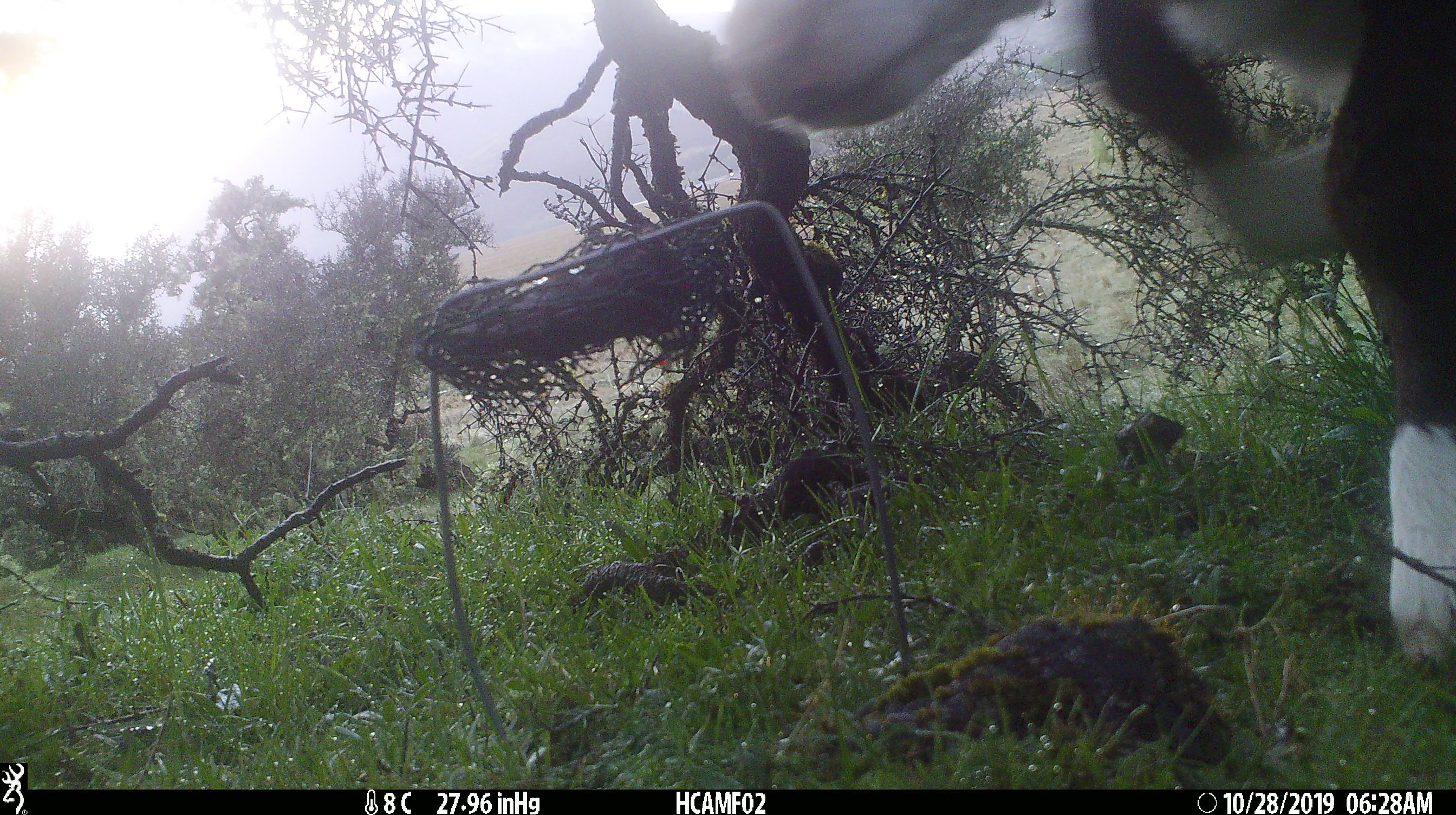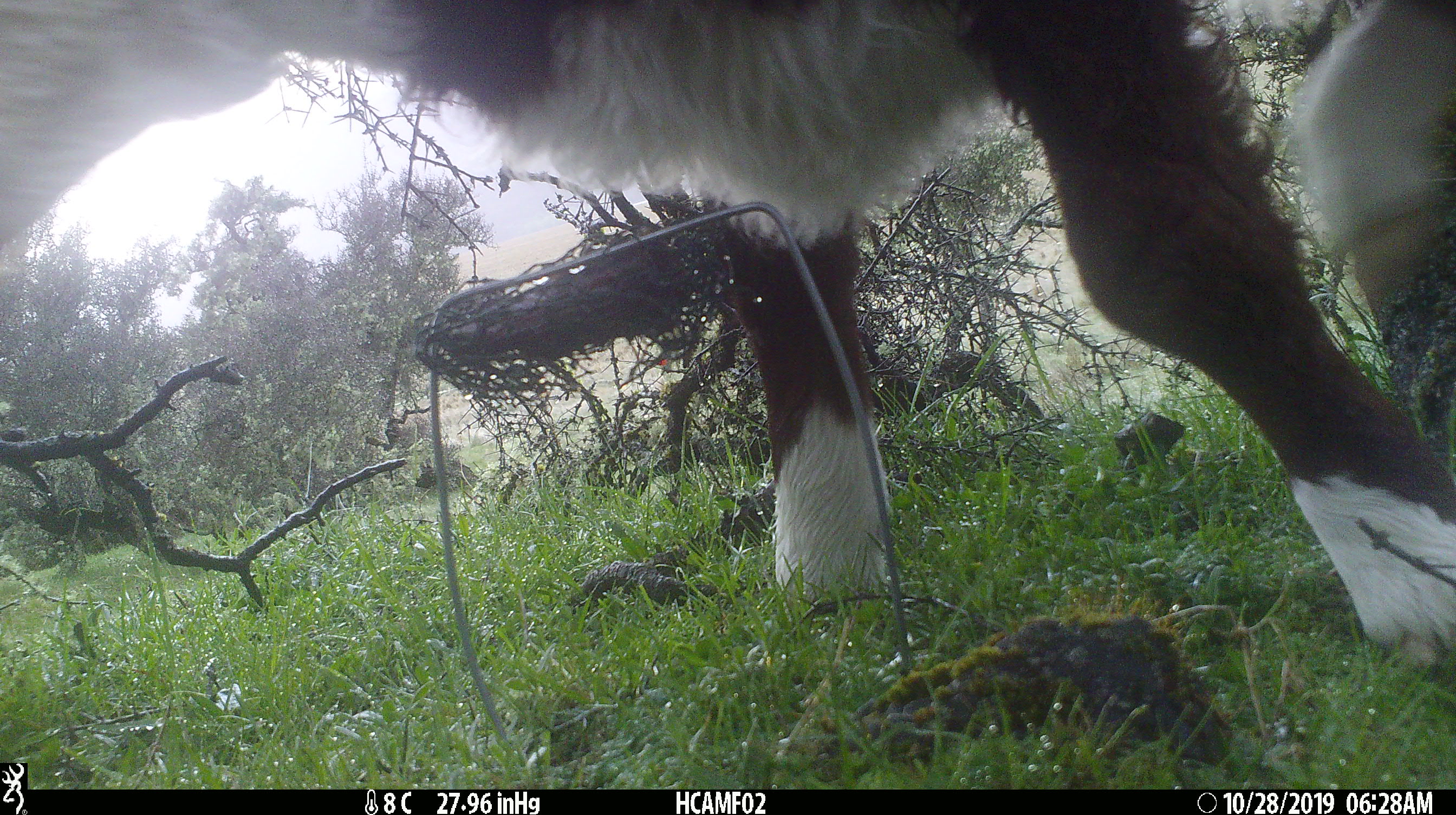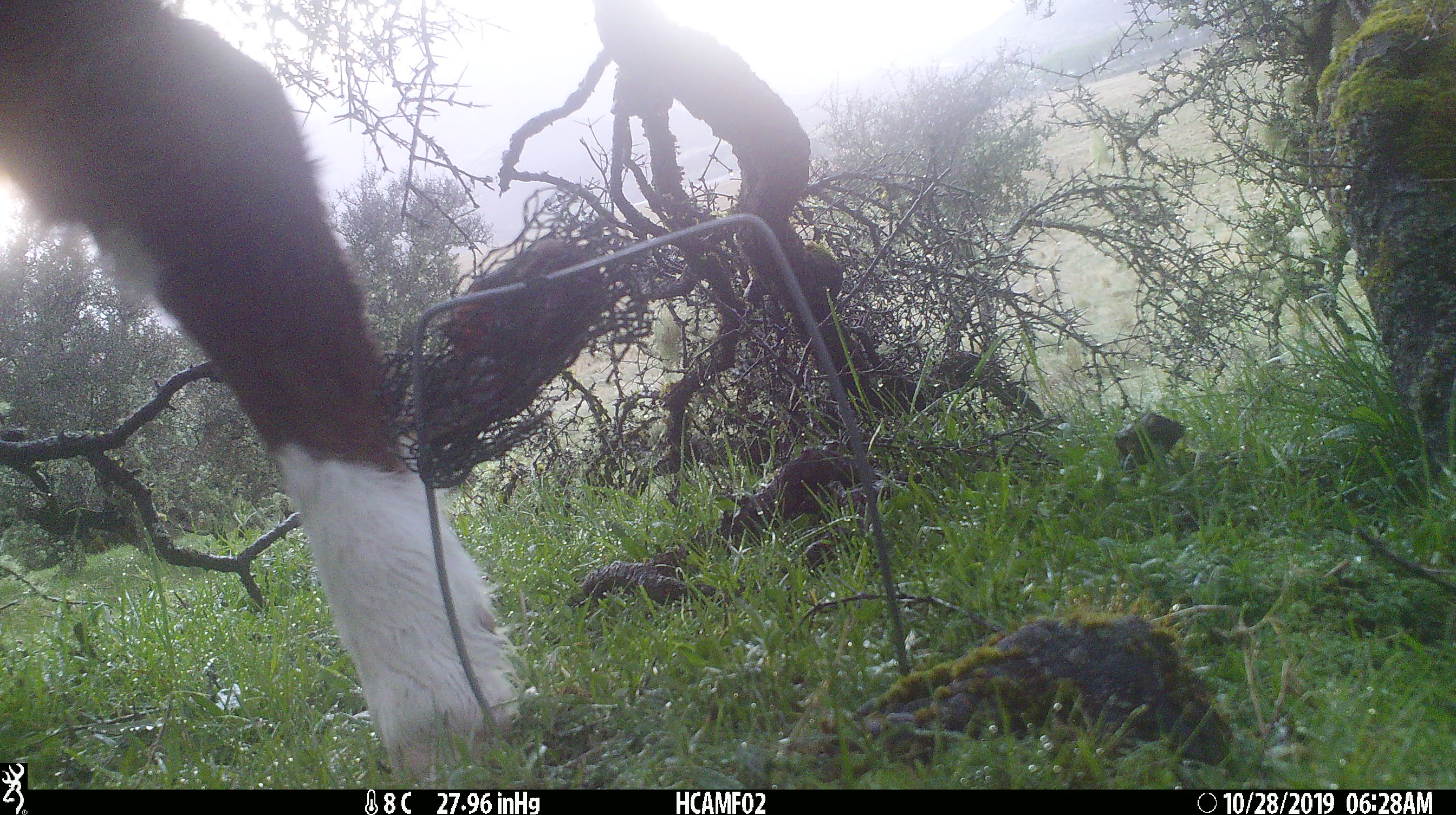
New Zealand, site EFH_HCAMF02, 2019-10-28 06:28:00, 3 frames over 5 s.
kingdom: Animalia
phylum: Chordata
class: Mammalia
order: Artiodactyla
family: Bovidae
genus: Bos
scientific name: Bos taurus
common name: domestic cow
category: cow